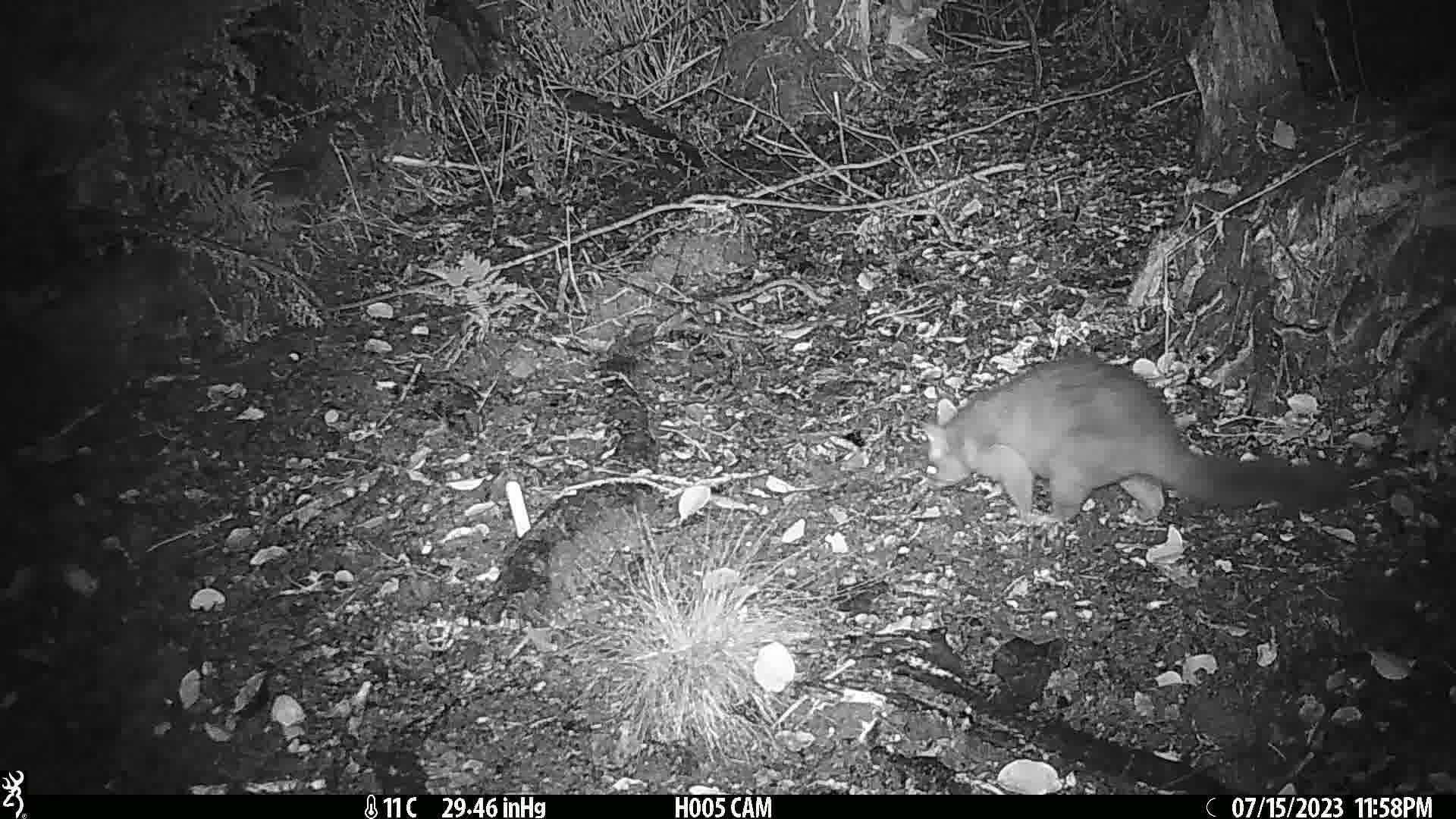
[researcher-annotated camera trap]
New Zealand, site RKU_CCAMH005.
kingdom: Animalia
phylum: Chordata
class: Mammalia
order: Diprotodontia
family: Phalangeridae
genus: Trichosurus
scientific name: Trichosurus vulpecula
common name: common brushtail possum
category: possum